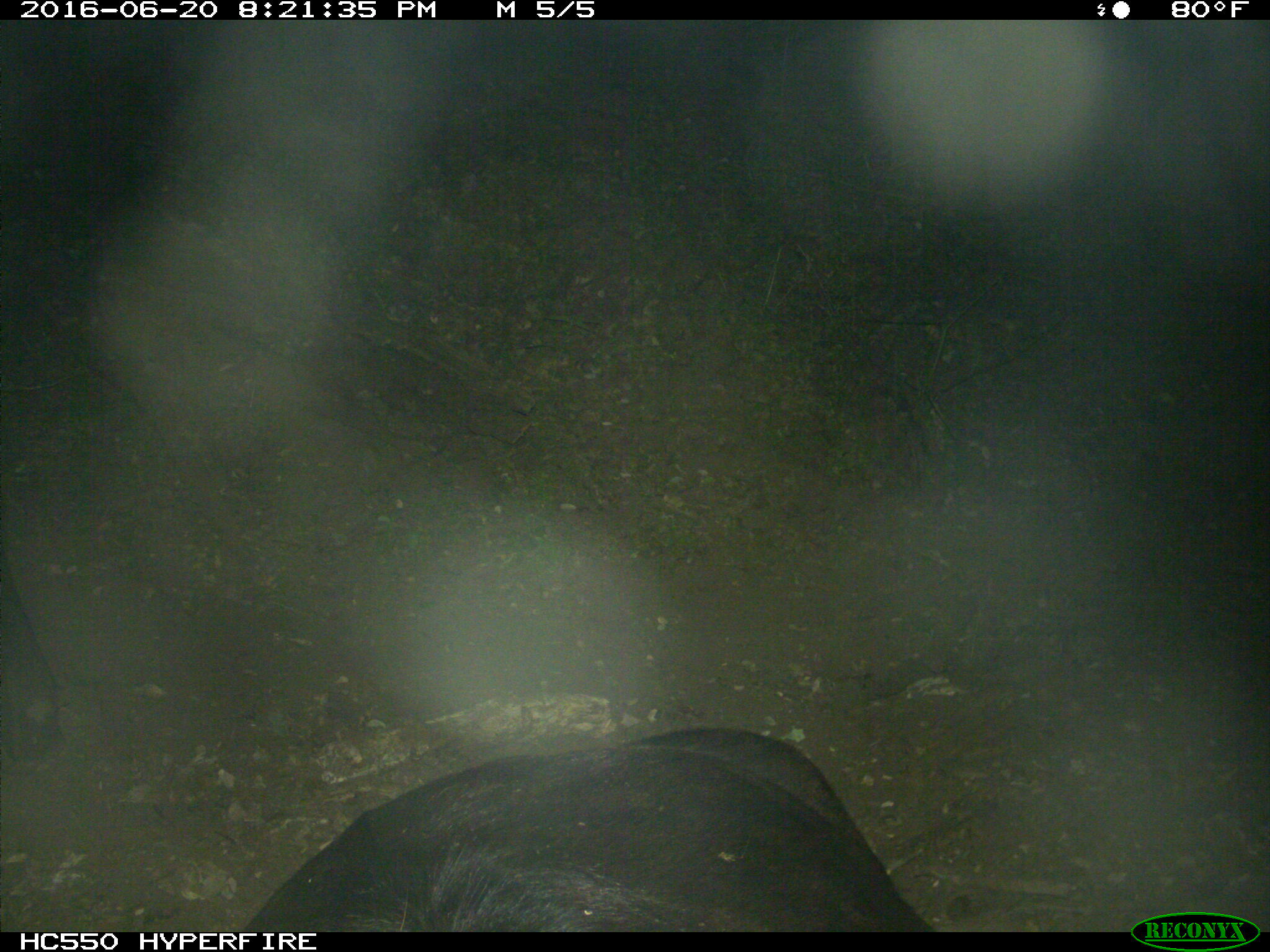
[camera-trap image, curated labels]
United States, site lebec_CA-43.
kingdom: Animalia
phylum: Chordata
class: Mammalia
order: Artiodactyla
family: Bovidae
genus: Bos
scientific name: Bos taurus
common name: domestic cow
Bos taurus (domestic cow).